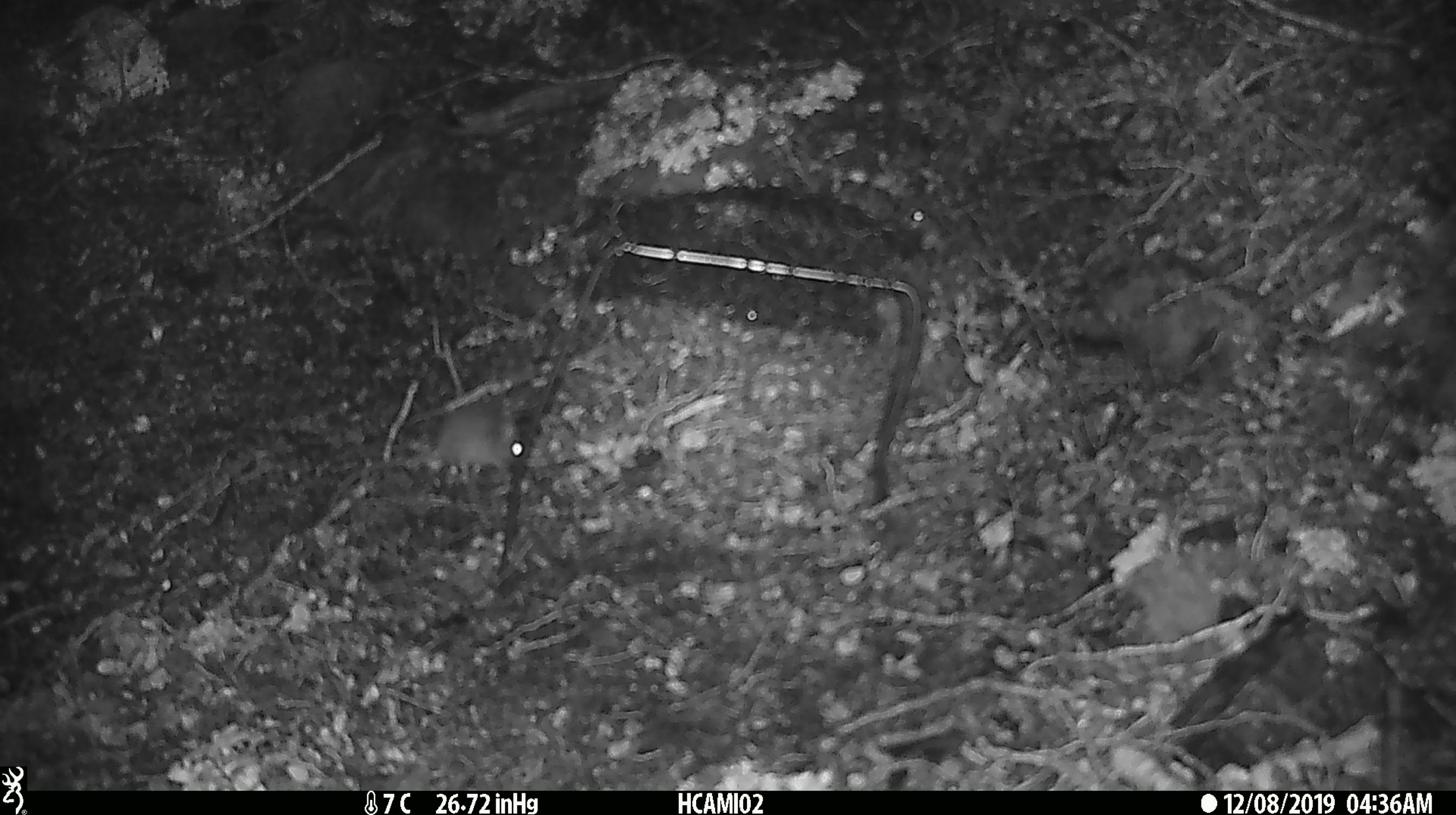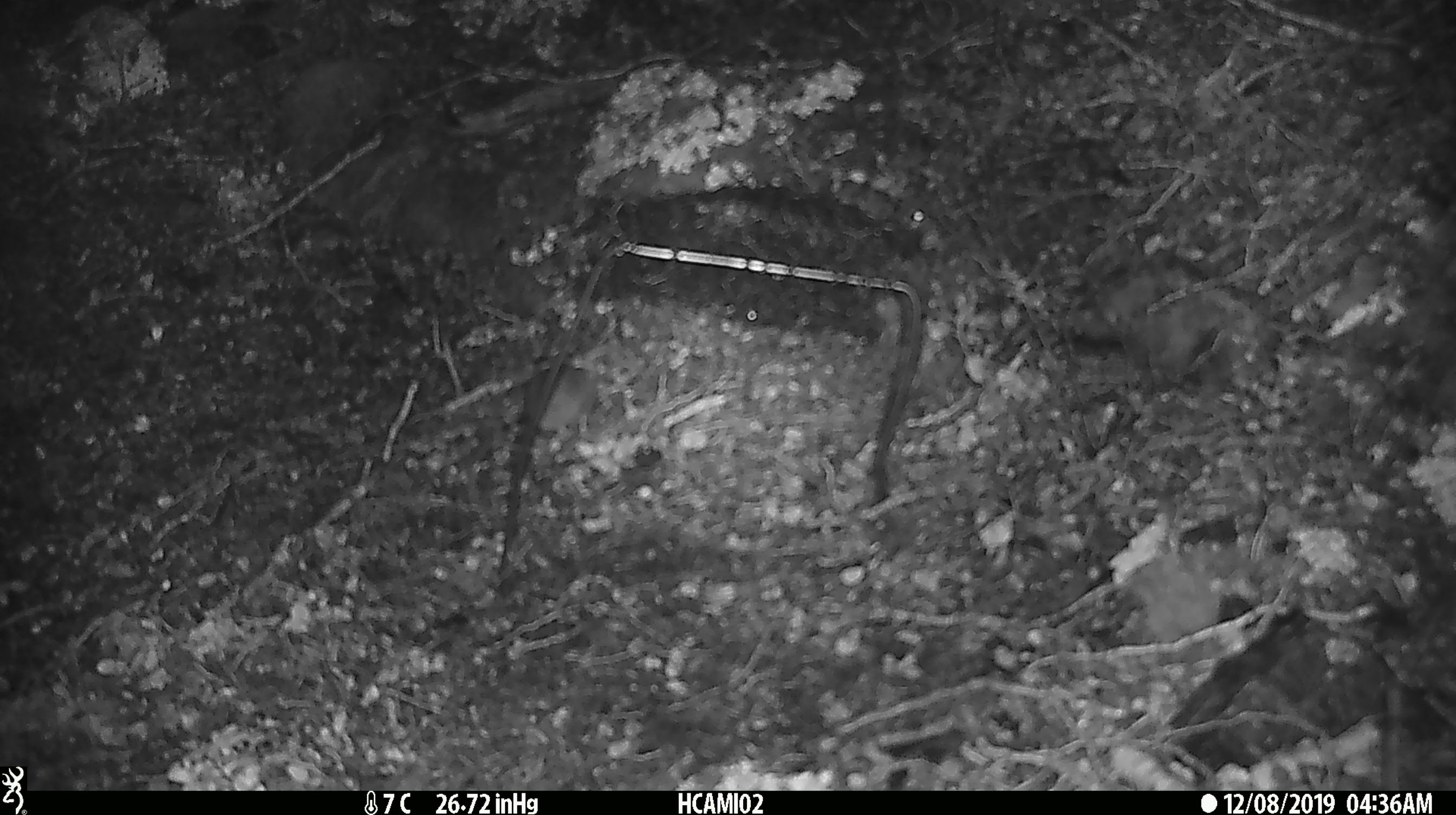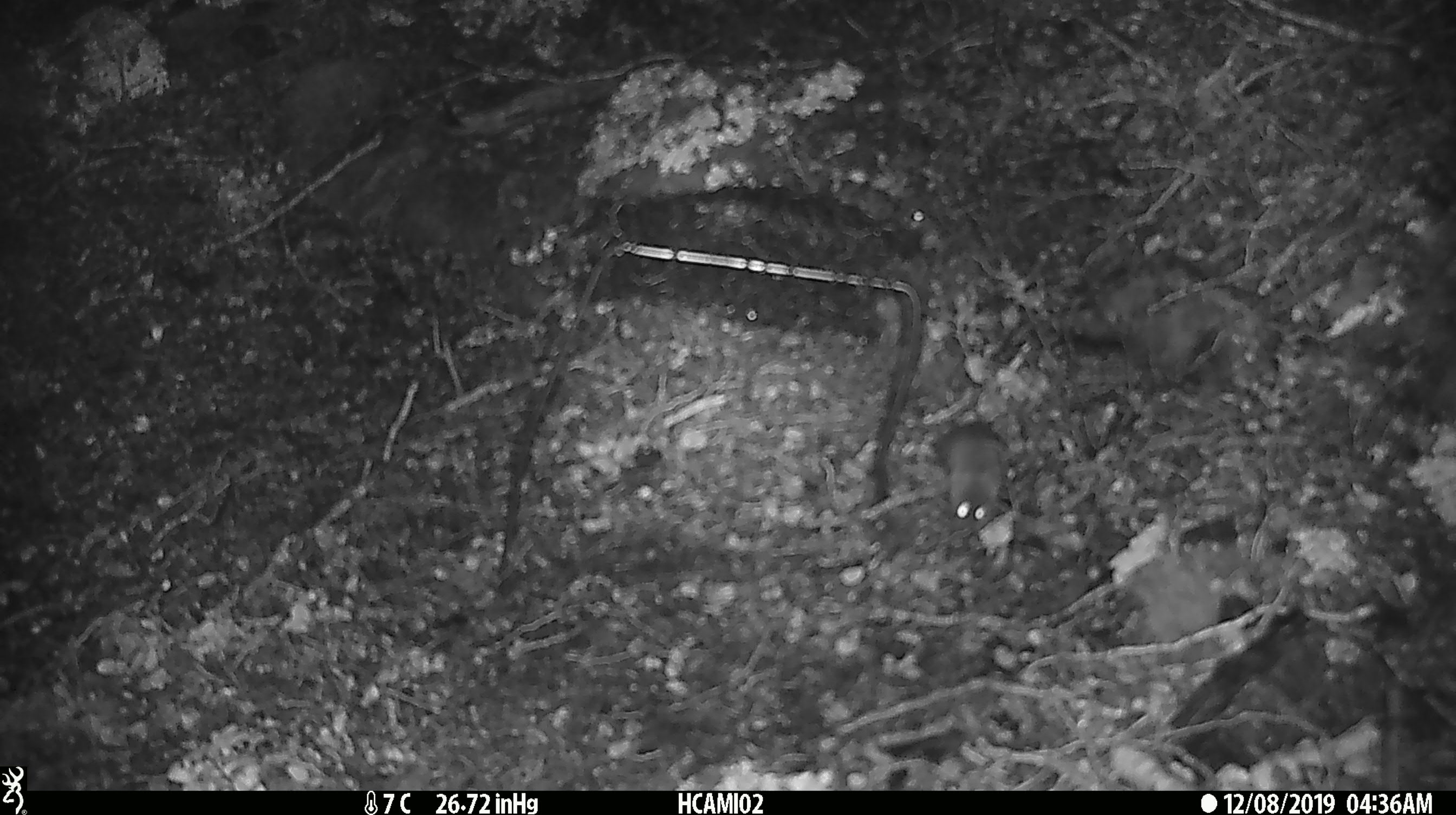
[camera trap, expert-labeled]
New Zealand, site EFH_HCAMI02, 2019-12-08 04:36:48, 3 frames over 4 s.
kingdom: Animalia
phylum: Chordata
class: Mammalia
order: Rodentia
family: Muridae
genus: Mus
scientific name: Mus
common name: mouse